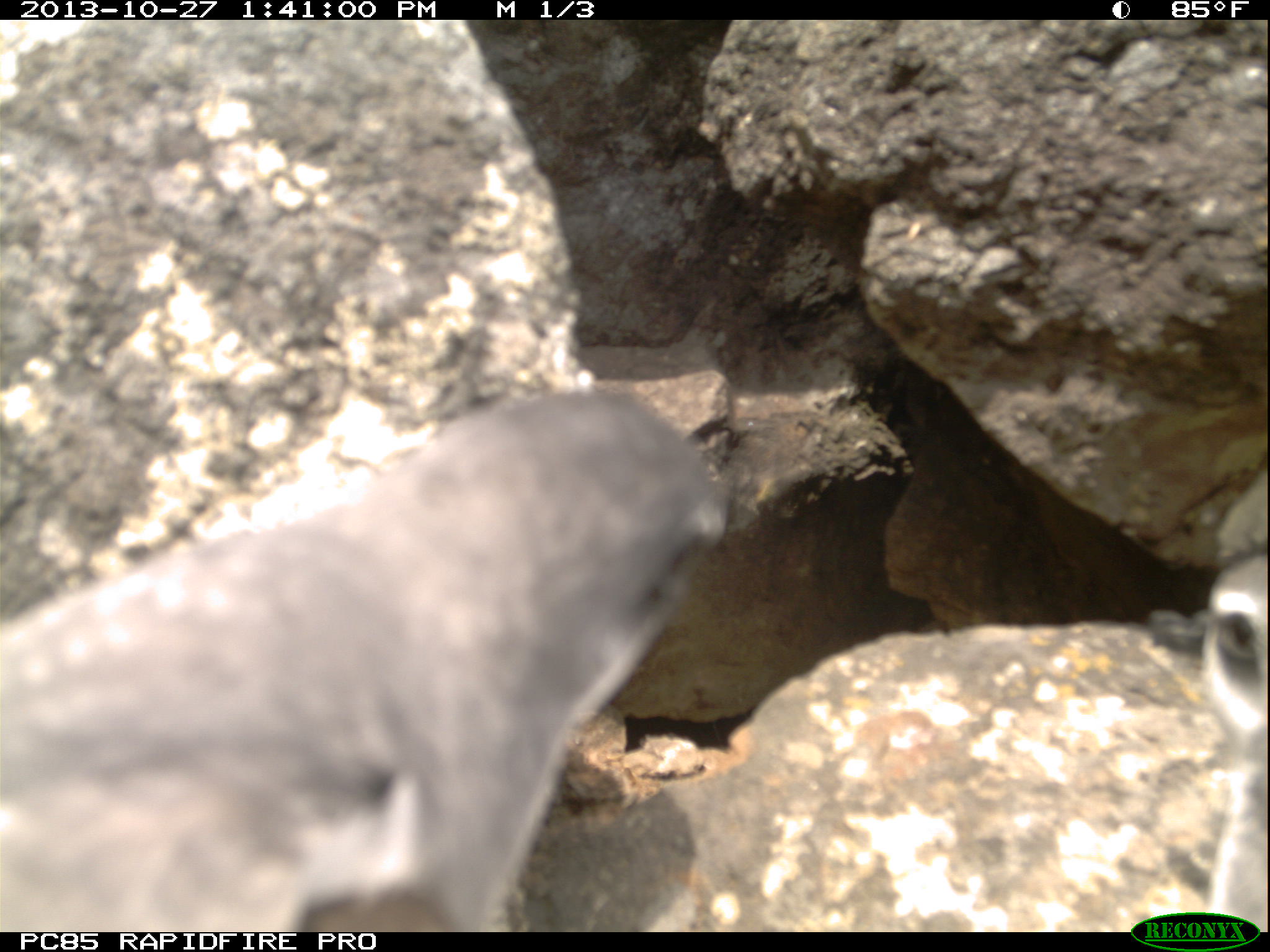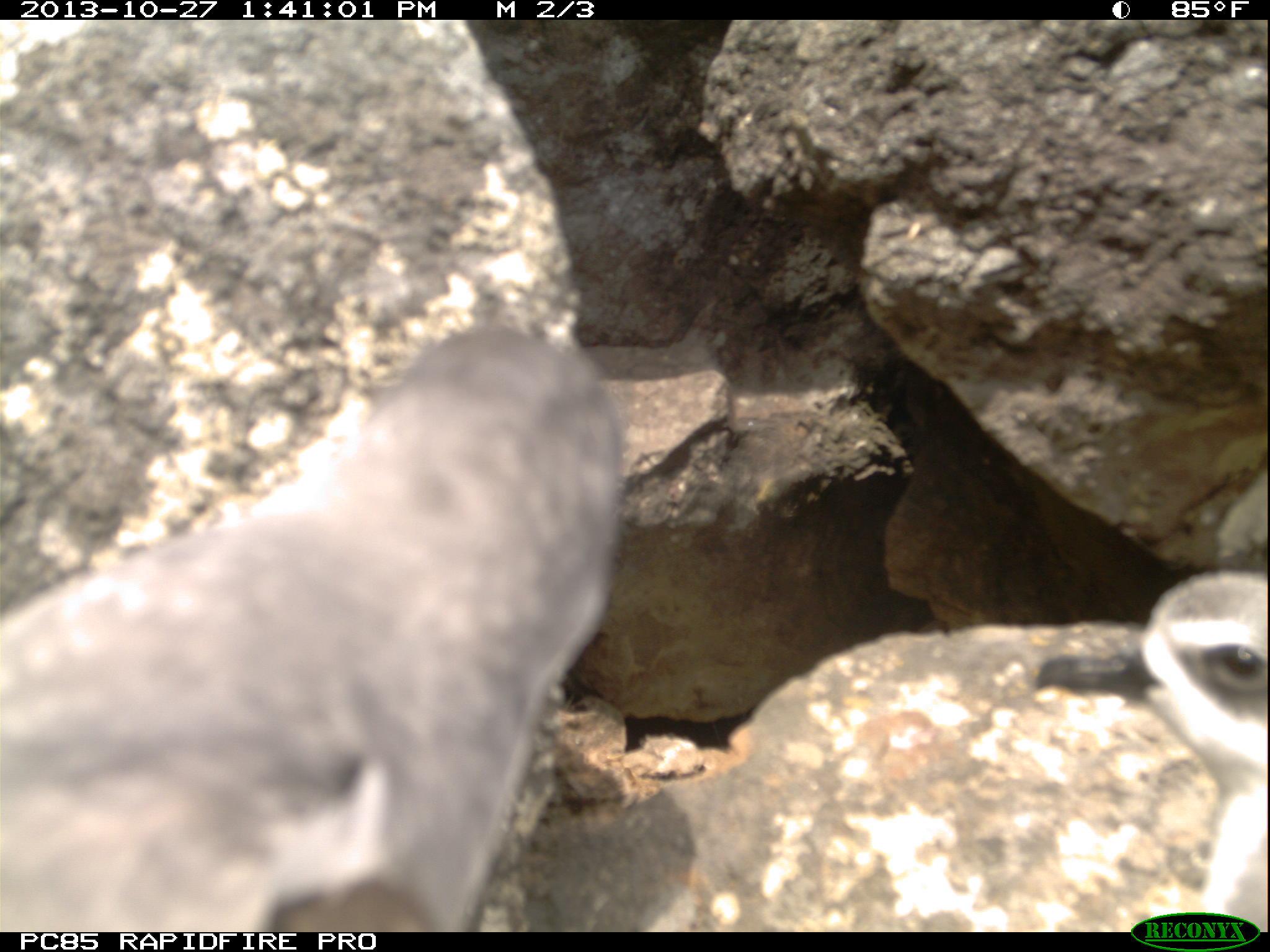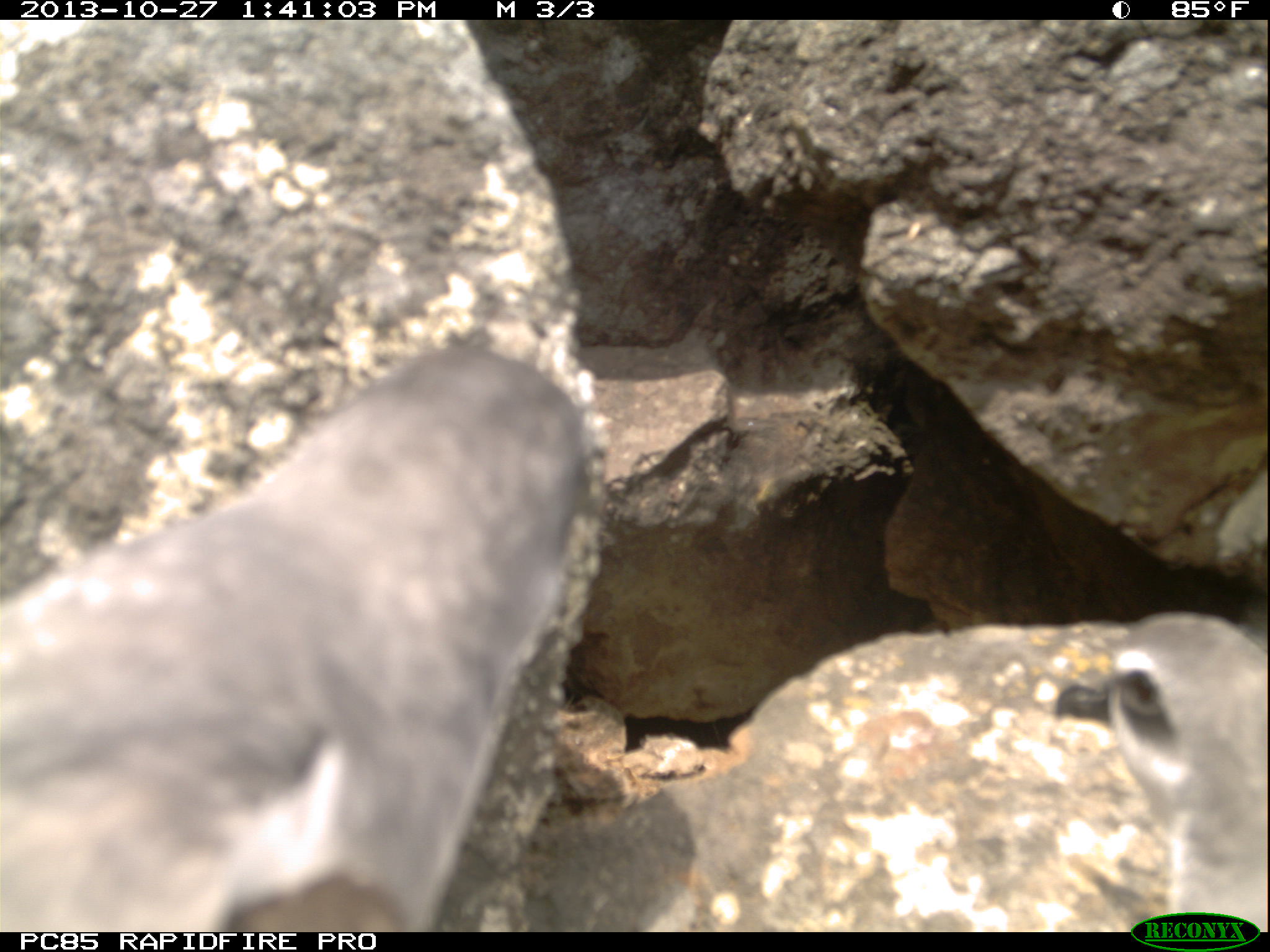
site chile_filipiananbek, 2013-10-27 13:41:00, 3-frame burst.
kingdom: Animalia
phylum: Chordata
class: Aves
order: Procellariiformes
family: Procellariidae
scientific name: Procellariidae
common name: petrel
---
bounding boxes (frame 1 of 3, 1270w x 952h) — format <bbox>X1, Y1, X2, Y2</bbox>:
petrel: <bbox>1, 390, 735, 928</bbox>; <bbox>1195, 535, 1267, 929</bbox>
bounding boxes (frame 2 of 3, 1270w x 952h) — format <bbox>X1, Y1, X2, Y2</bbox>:
petrel: <bbox>0, 329, 623, 934</bbox>; <bbox>1028, 563, 1269, 928</bbox>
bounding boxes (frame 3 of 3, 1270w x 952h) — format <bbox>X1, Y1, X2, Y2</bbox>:
petrel: <bbox>0, 346, 593, 932</bbox>; <bbox>1057, 605, 1269, 927</bbox>